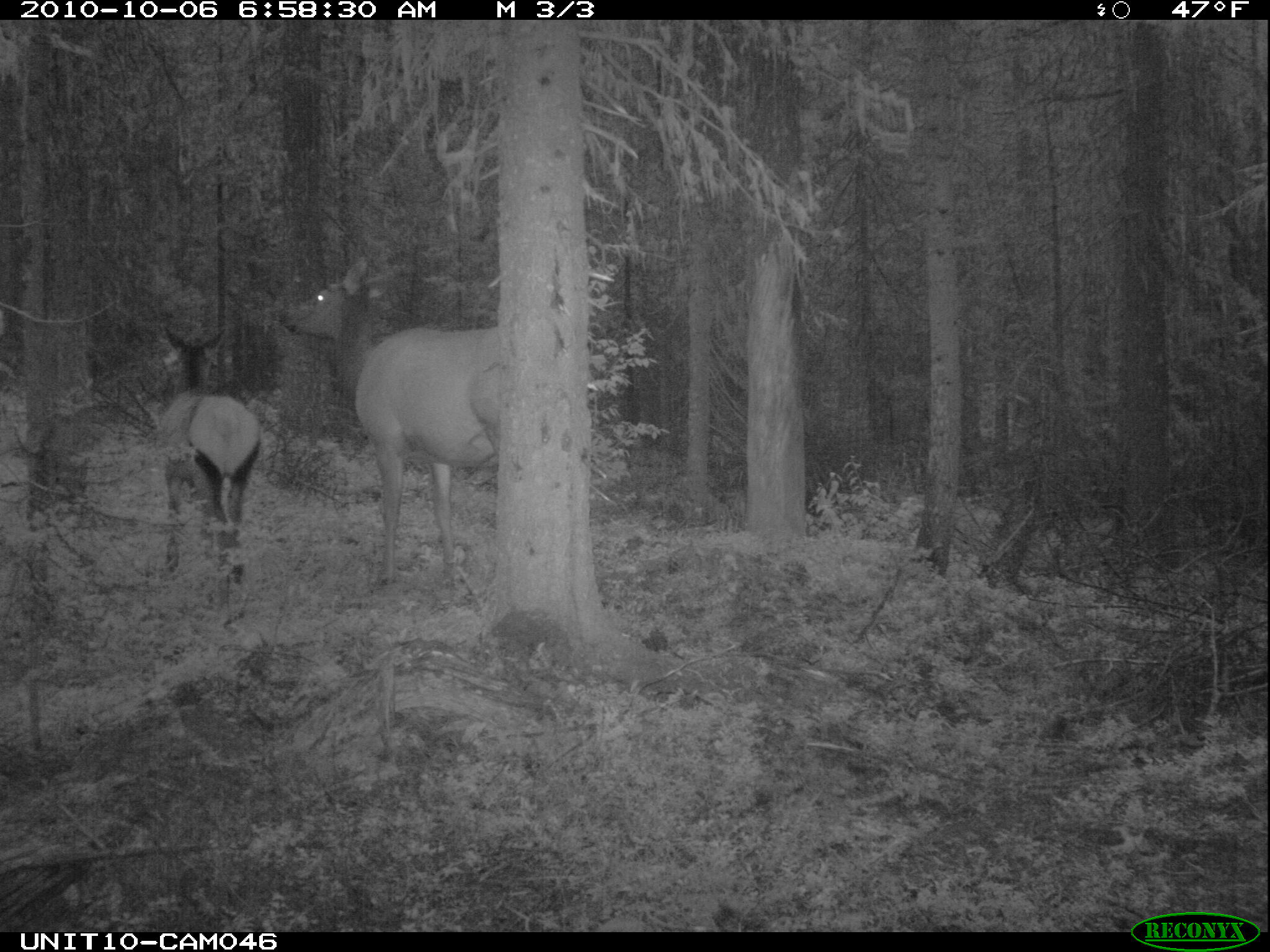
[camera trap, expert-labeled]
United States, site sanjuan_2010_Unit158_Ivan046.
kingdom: Animalia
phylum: Chordata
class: Mammalia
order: Artiodactyla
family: Cervidae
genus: Cervus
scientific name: Cervus elaphus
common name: red deer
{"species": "Cervus elaphus (red deer)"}